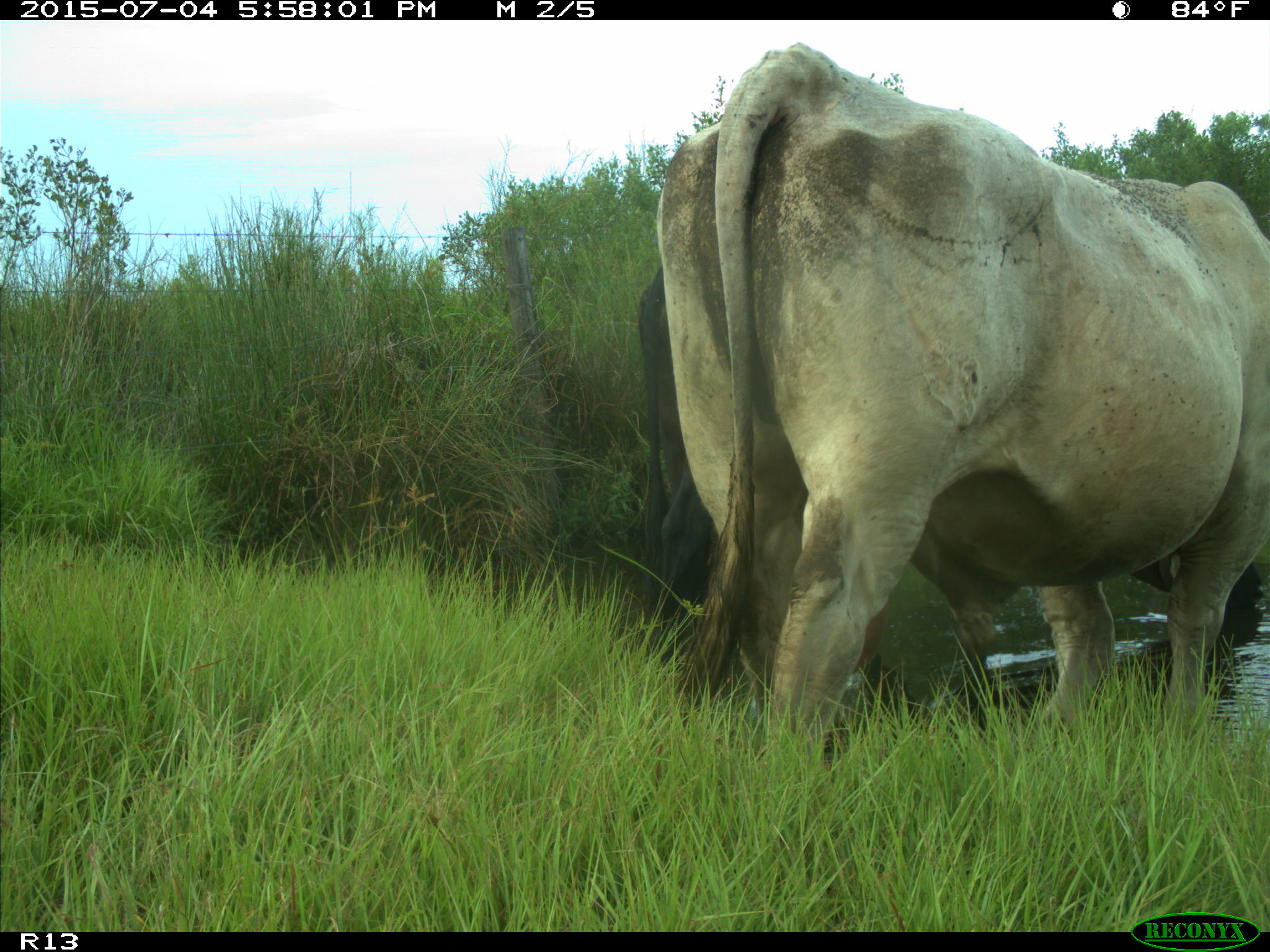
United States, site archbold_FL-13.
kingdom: Animalia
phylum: Chordata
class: Mammalia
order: Artiodactyla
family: Bovidae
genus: Bos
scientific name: Bos taurus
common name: domestic cow